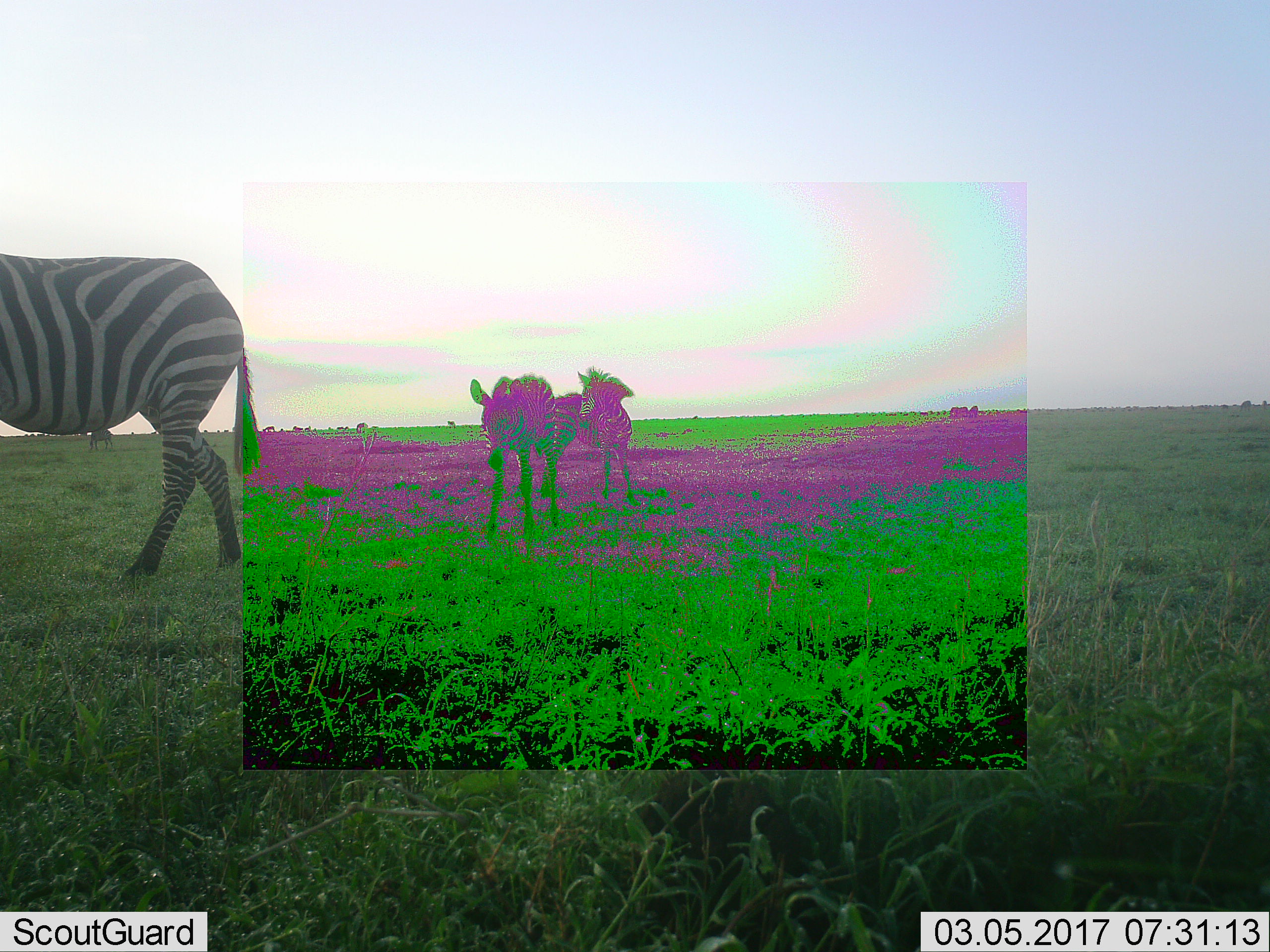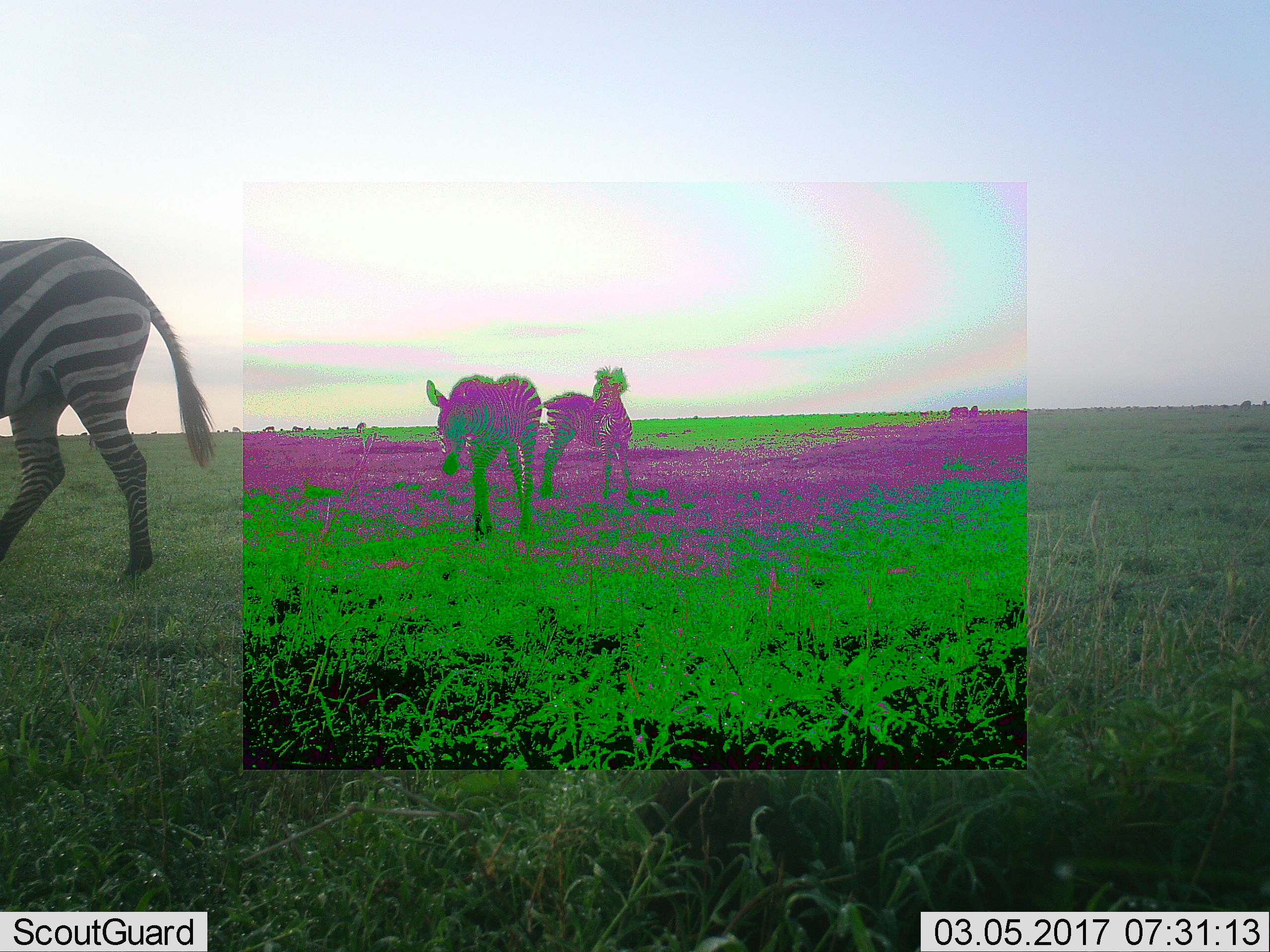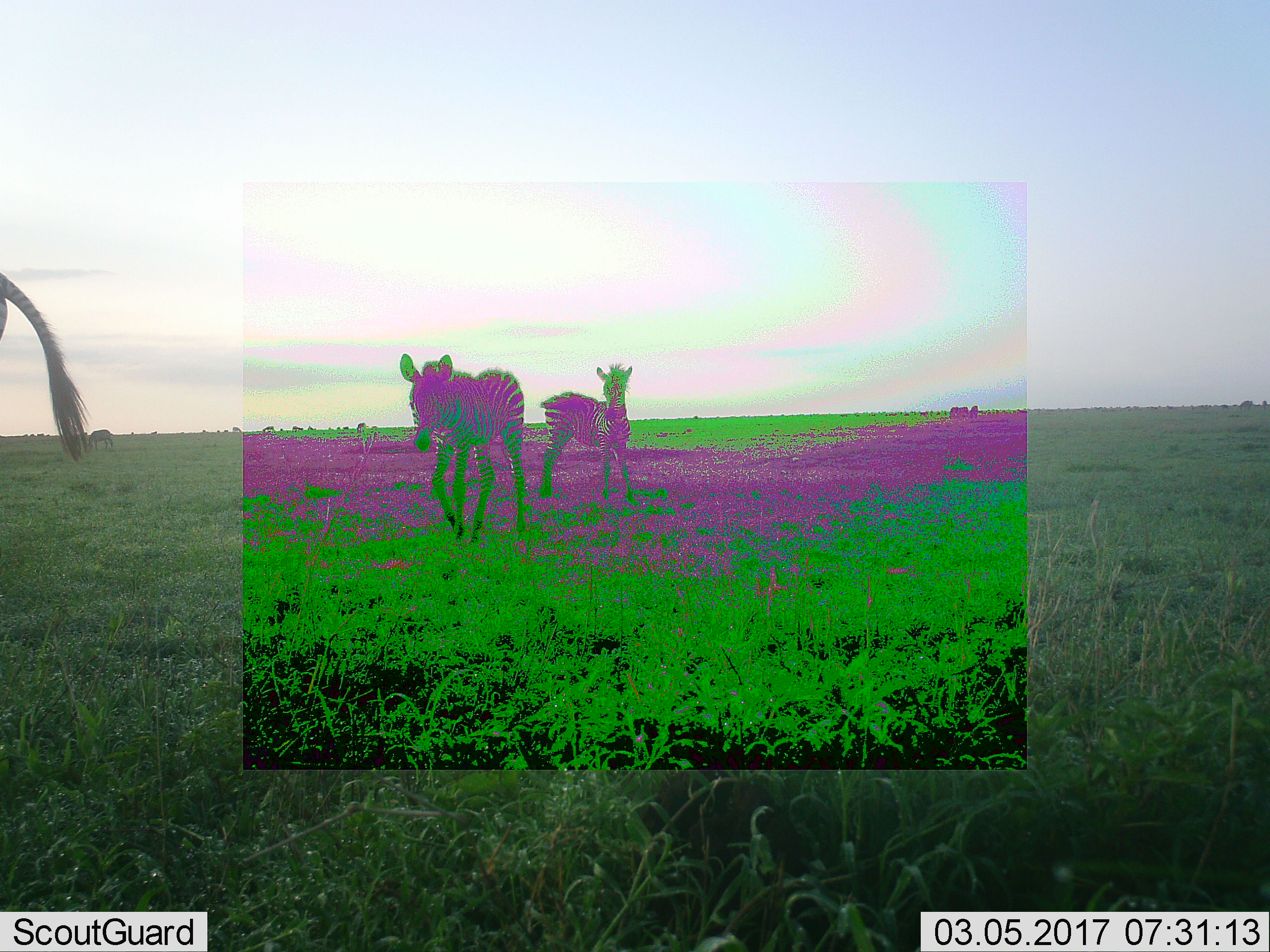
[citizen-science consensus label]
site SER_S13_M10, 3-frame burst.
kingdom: Animalia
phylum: Chordata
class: Mammalia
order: Perissodactyla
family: Equidae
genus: Equus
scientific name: Equus quagga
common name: plains zebra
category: zebraplains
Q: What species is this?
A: Zebraplains (plains zebra) (Equus quagga).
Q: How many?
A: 3.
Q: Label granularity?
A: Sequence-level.